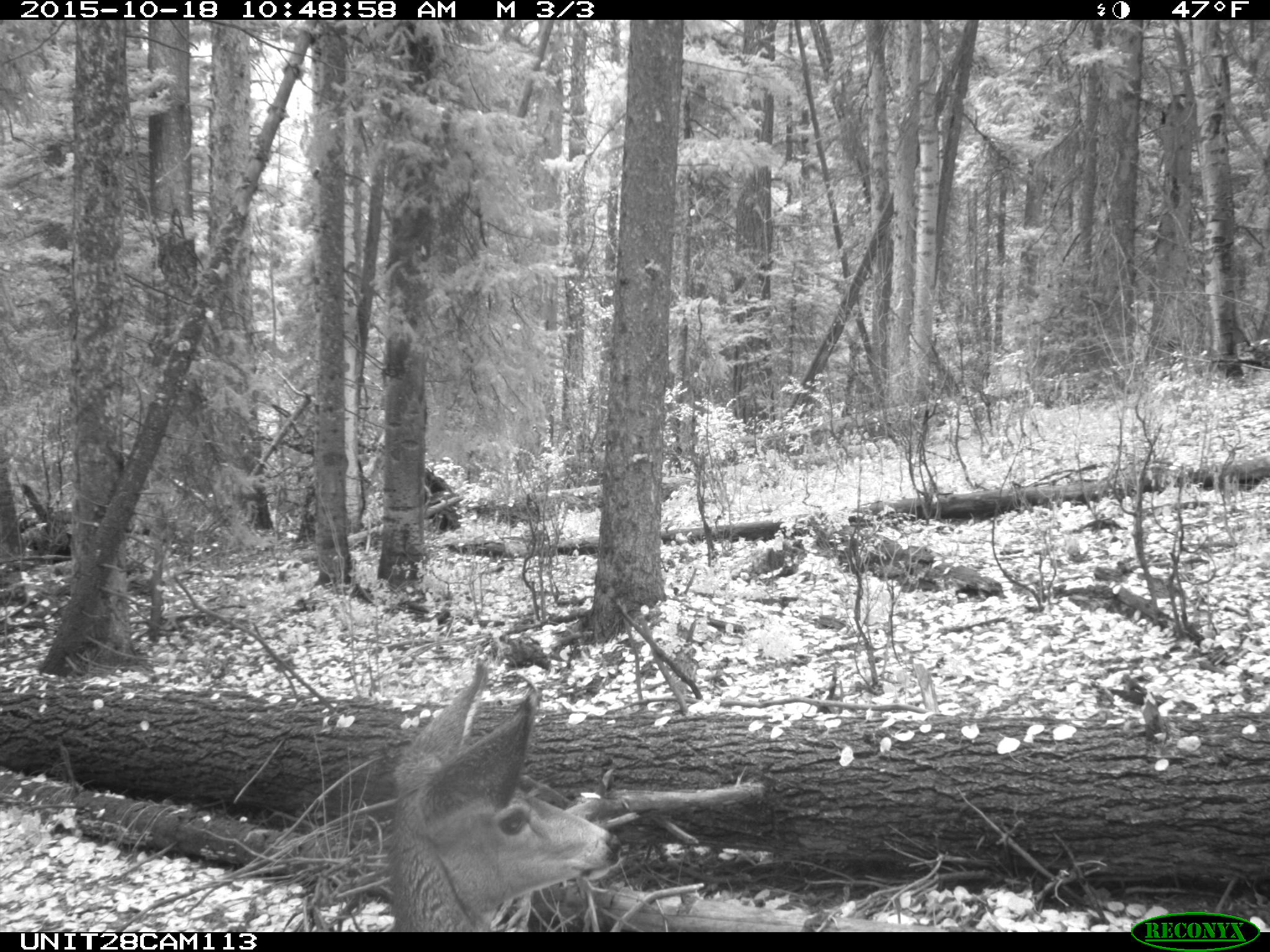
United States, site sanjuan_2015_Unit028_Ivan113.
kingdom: Animalia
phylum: Chordata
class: Mammalia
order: Artiodactyla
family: Cervidae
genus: Odocoileus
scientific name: Odocoileus hemionus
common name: mule deer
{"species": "Odocoileus hemionus (mule deer)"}